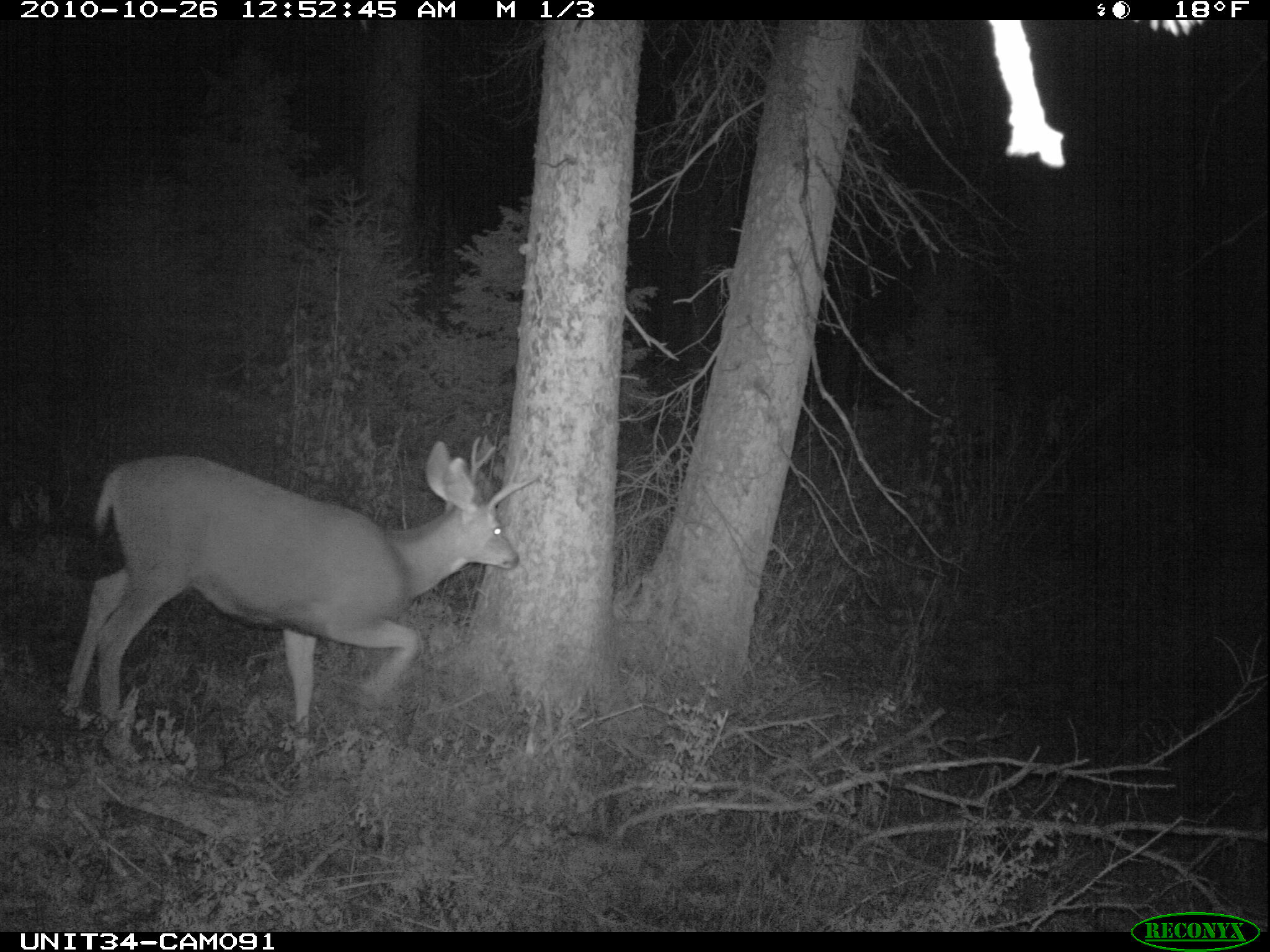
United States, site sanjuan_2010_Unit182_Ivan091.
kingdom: Animalia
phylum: Chordata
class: Mammalia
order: Artiodactyla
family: Cervidae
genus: Odocoileus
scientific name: Odocoileus hemionus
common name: mule deer